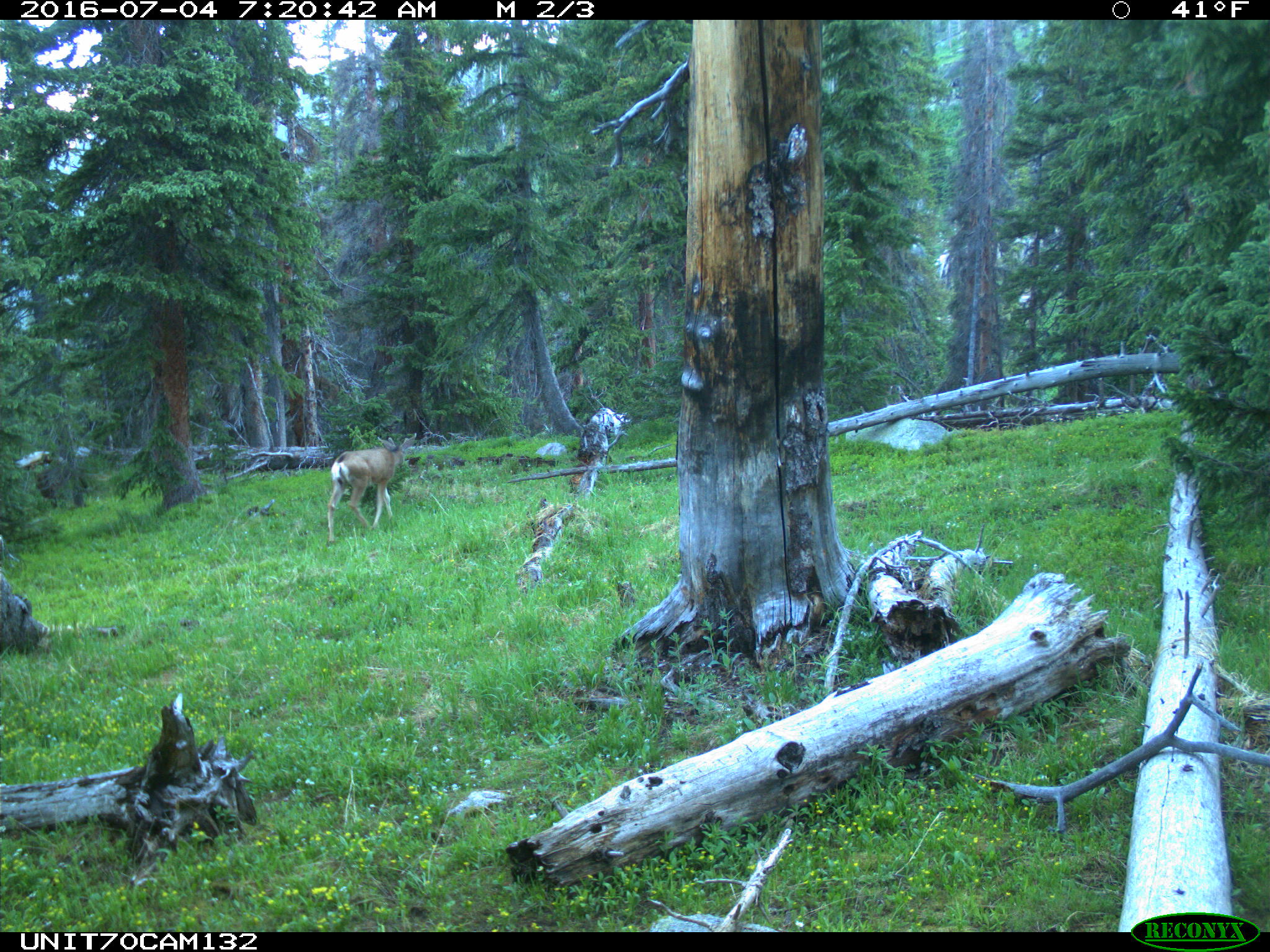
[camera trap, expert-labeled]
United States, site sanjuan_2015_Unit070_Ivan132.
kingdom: Animalia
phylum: Chordata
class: Mammalia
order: Artiodactyla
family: Cervidae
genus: Odocoileus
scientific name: Odocoileus hemionus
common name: mule deer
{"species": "Odocoileus hemionus (mule deer)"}